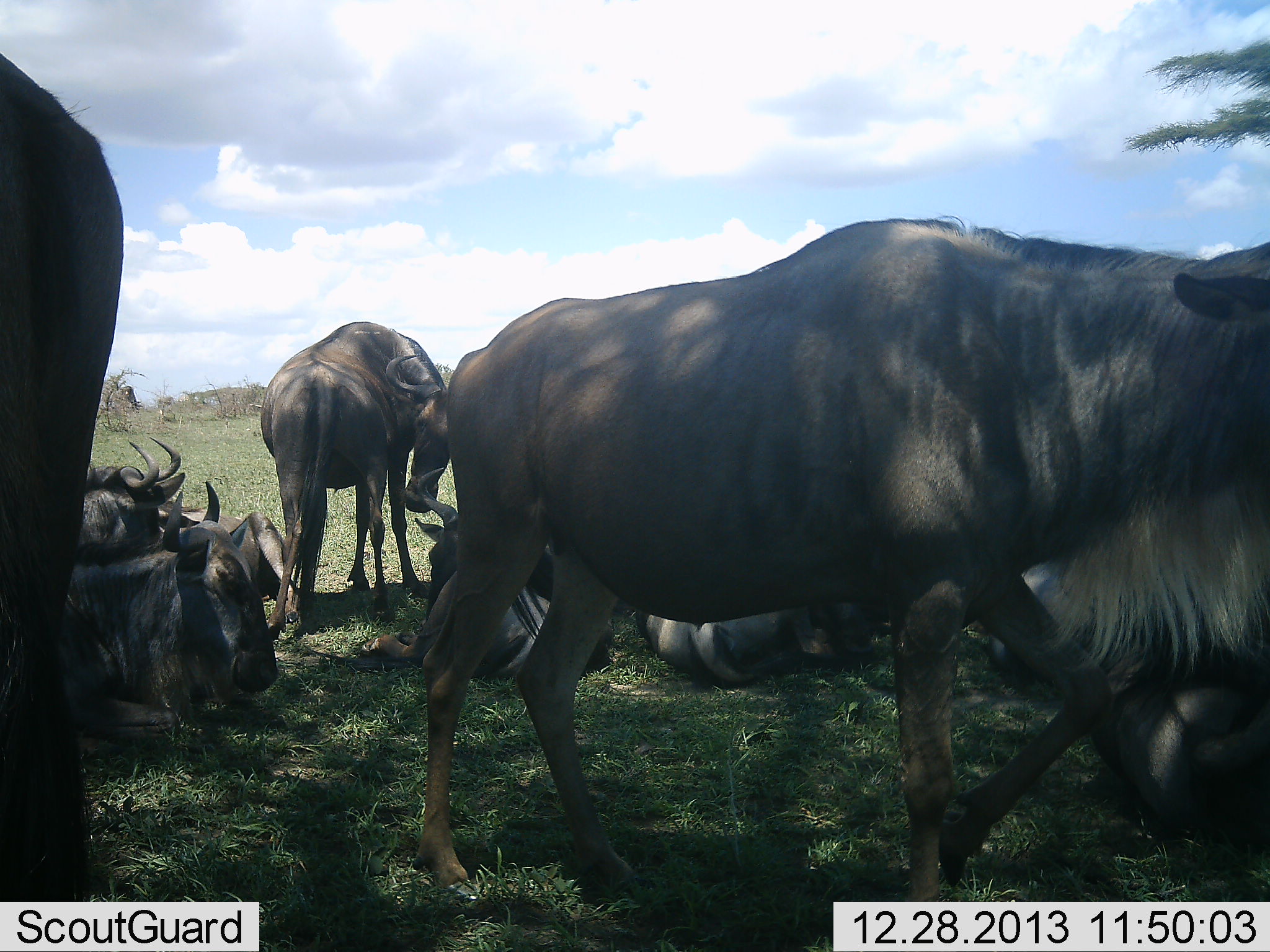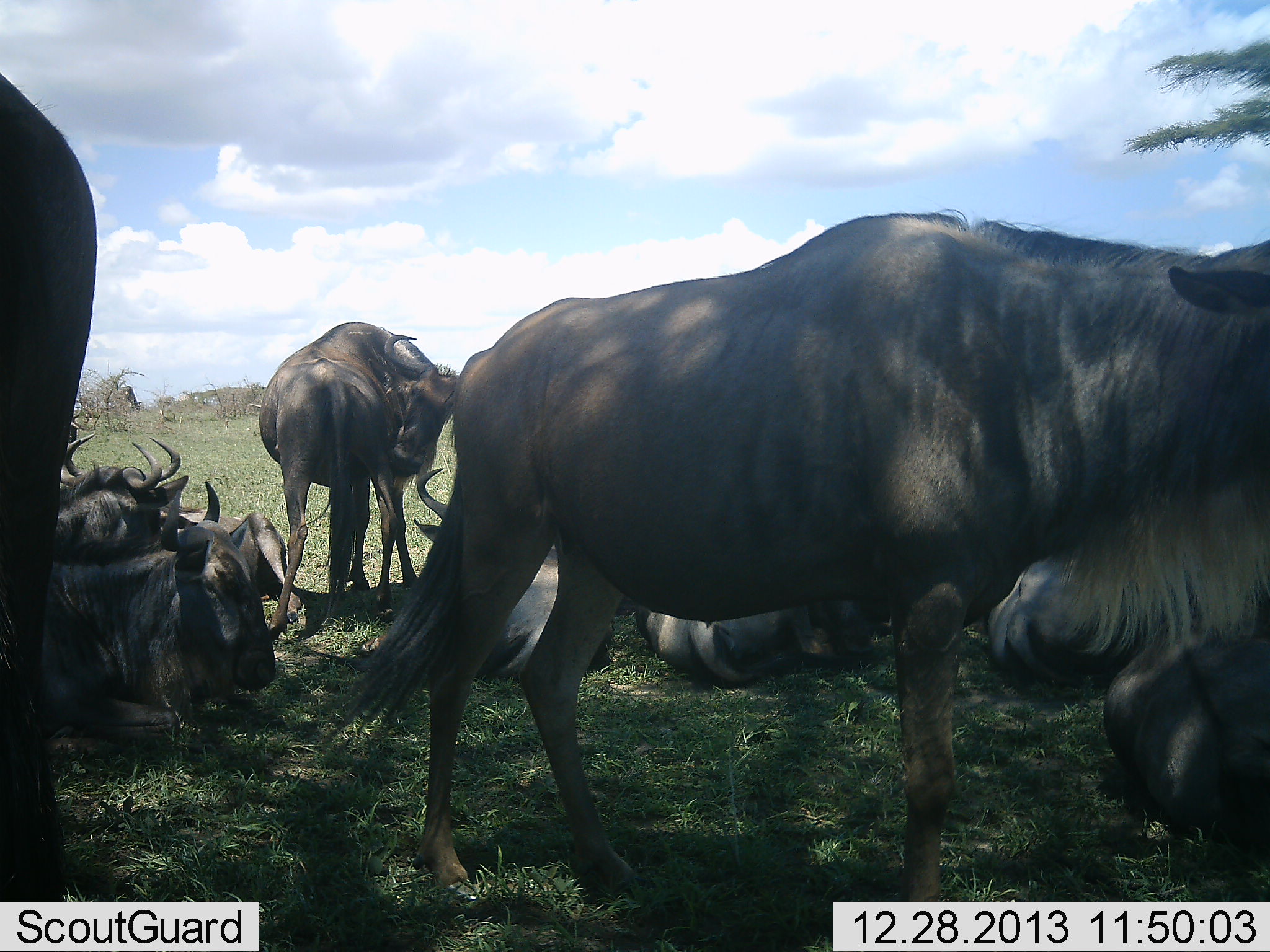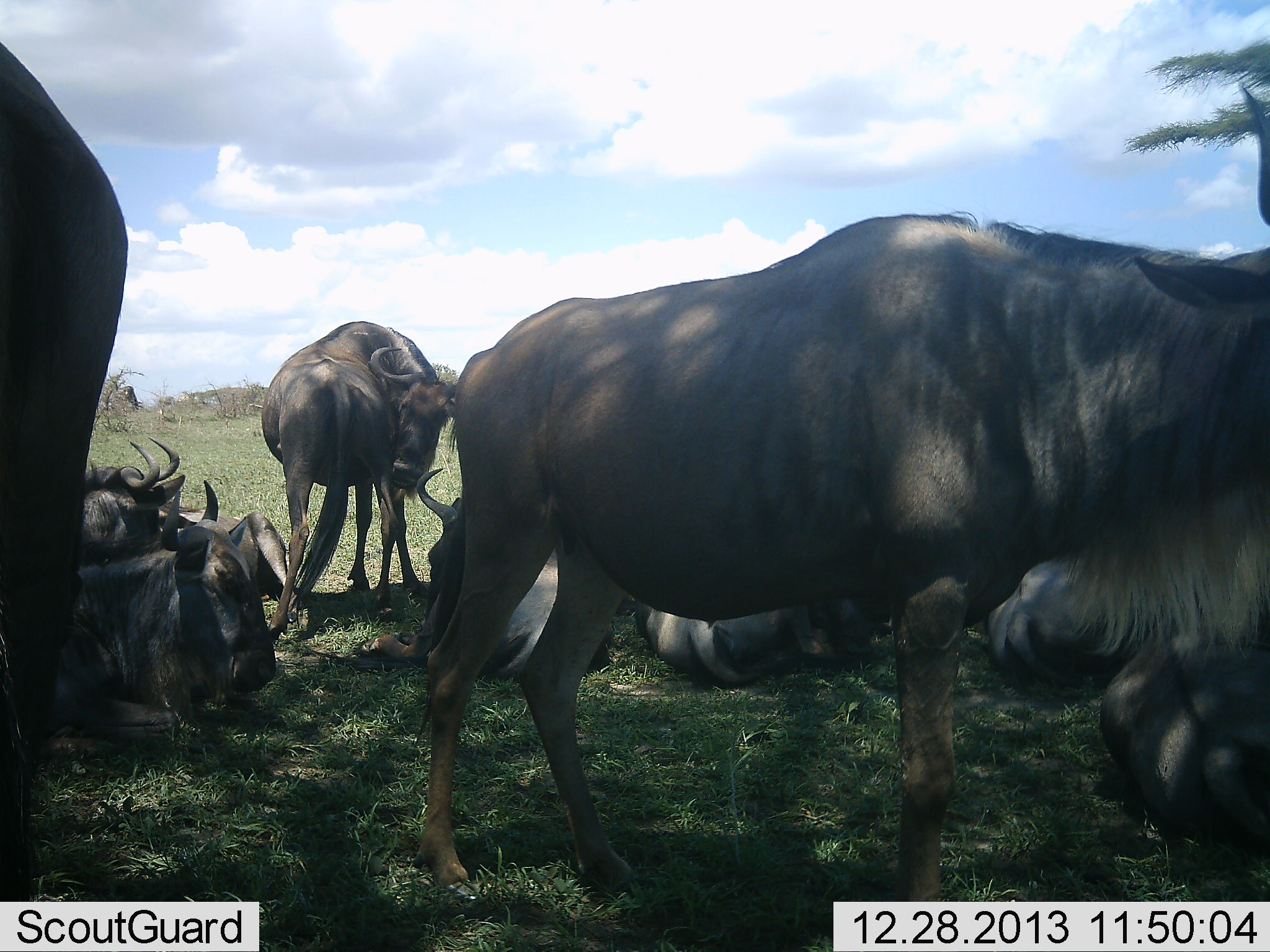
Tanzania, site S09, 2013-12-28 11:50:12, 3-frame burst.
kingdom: Animalia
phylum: Chordata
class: Mammalia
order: Artiodactyla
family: Bovidae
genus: Connochaetes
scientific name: Connochaetes taurinus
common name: blue wildebeest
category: wildebeest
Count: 10.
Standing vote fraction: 80%.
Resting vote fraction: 90%.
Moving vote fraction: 10%.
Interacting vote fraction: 20%.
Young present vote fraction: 0%.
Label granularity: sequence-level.